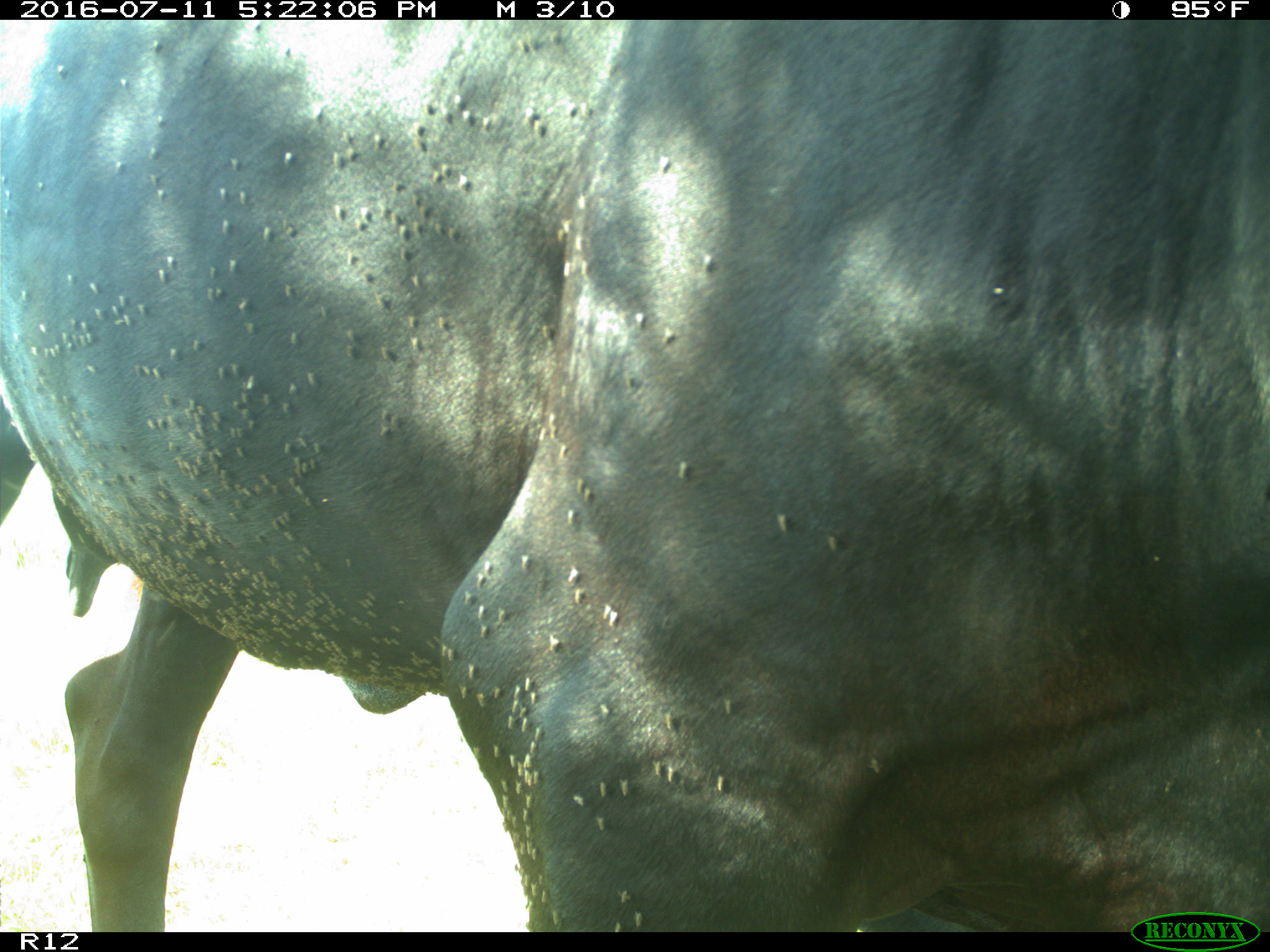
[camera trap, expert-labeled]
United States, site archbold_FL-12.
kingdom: Animalia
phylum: Chordata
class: Mammalia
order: Artiodactyla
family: Bovidae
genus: Bos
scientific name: Bos taurus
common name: domestic cow